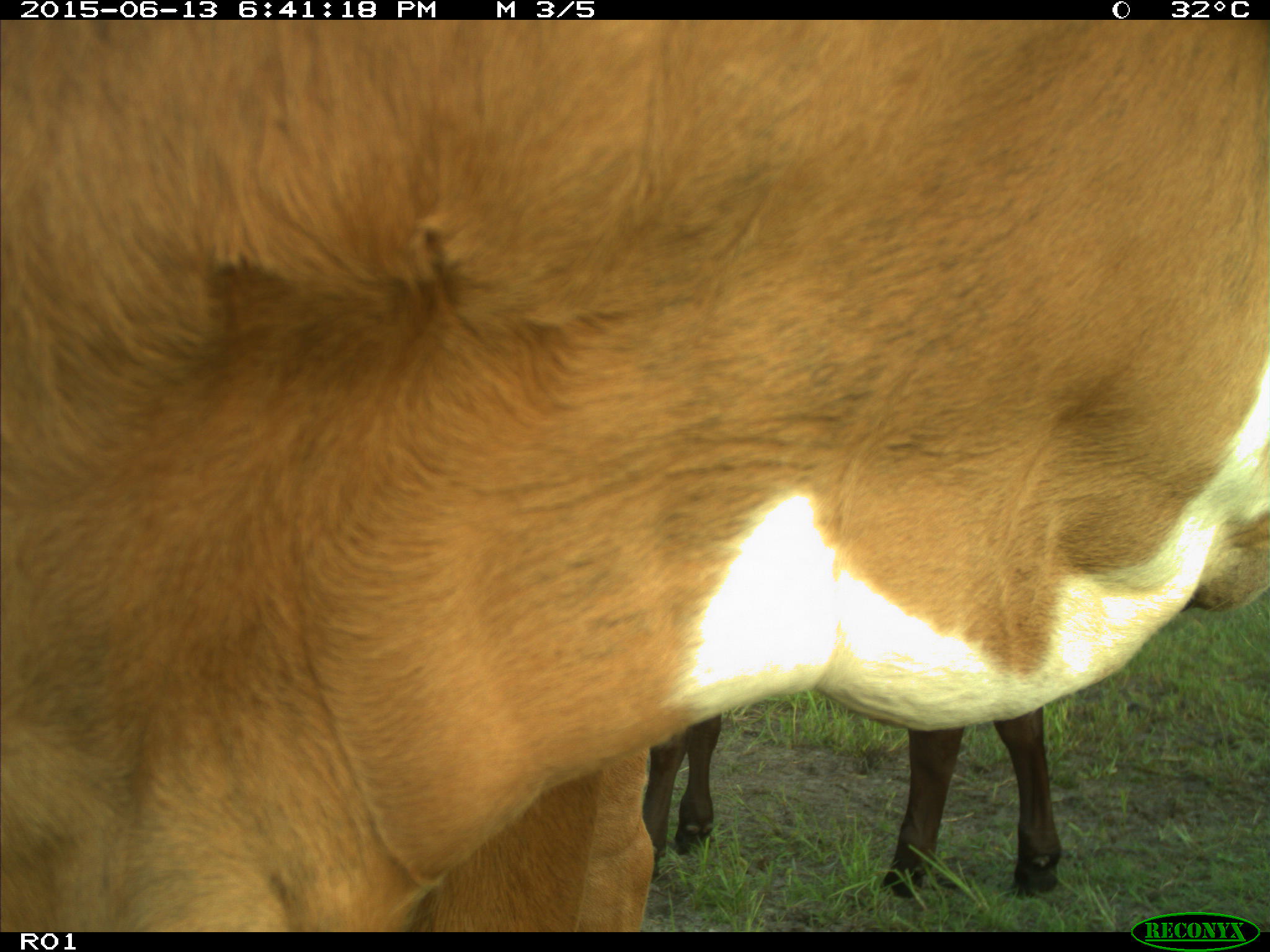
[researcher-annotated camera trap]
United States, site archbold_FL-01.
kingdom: Animalia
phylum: Chordata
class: Mammalia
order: Artiodactyla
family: Bovidae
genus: Bos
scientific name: Bos taurus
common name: domestic cow